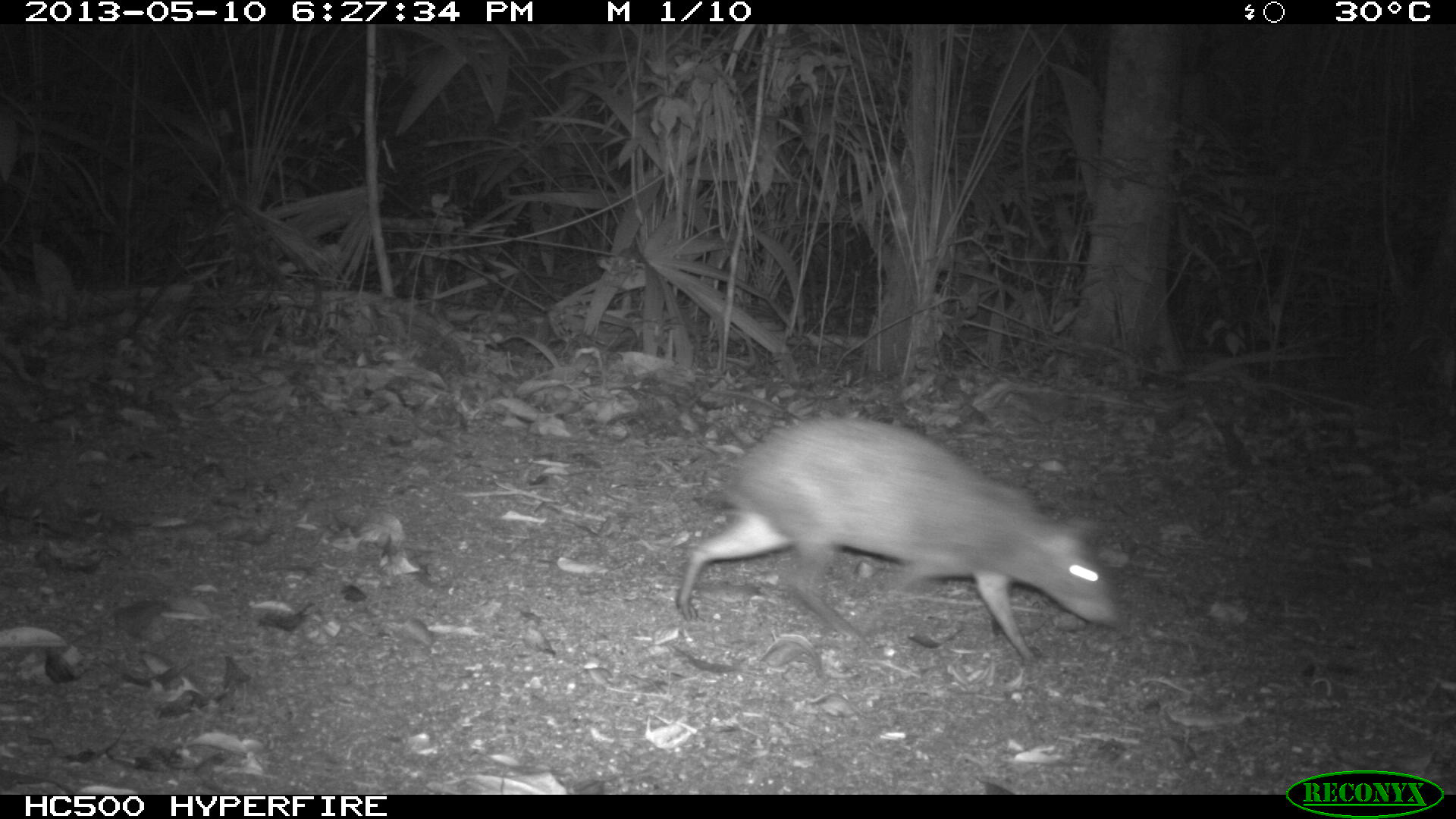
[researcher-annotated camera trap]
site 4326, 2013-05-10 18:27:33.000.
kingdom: Animalia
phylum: Chordata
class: Mammalia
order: Rodentia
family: Dasyproctidae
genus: Dasyprocta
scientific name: Dasyprocta punctata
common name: central american agouti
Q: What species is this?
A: Dasyprocta punctata (central american agouti).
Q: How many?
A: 1.